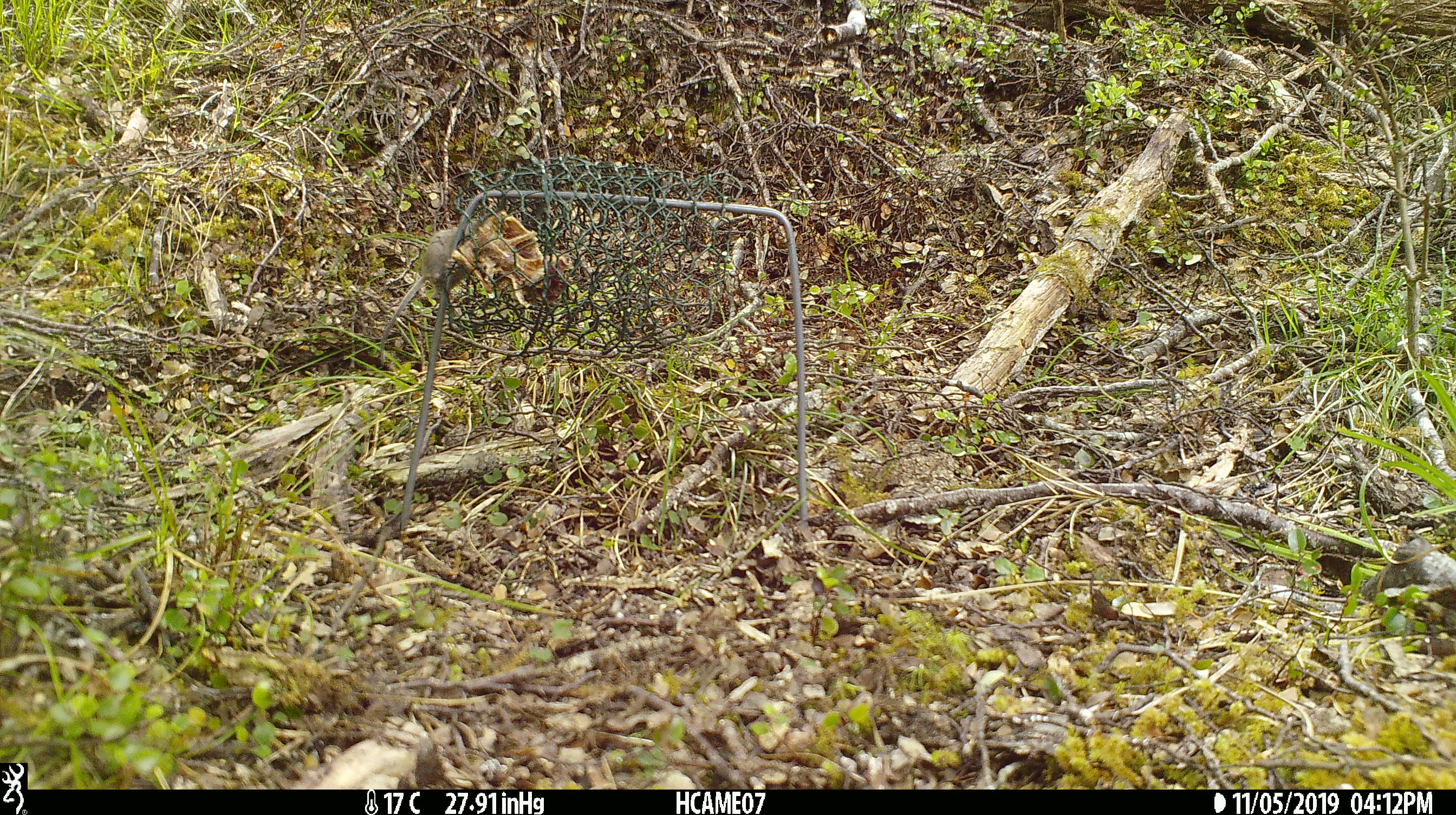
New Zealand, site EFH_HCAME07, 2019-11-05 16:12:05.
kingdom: Animalia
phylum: Chordata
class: Mammalia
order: Rodentia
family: Muridae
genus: Mus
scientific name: Mus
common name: mouse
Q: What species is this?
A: Mouse (Mus).